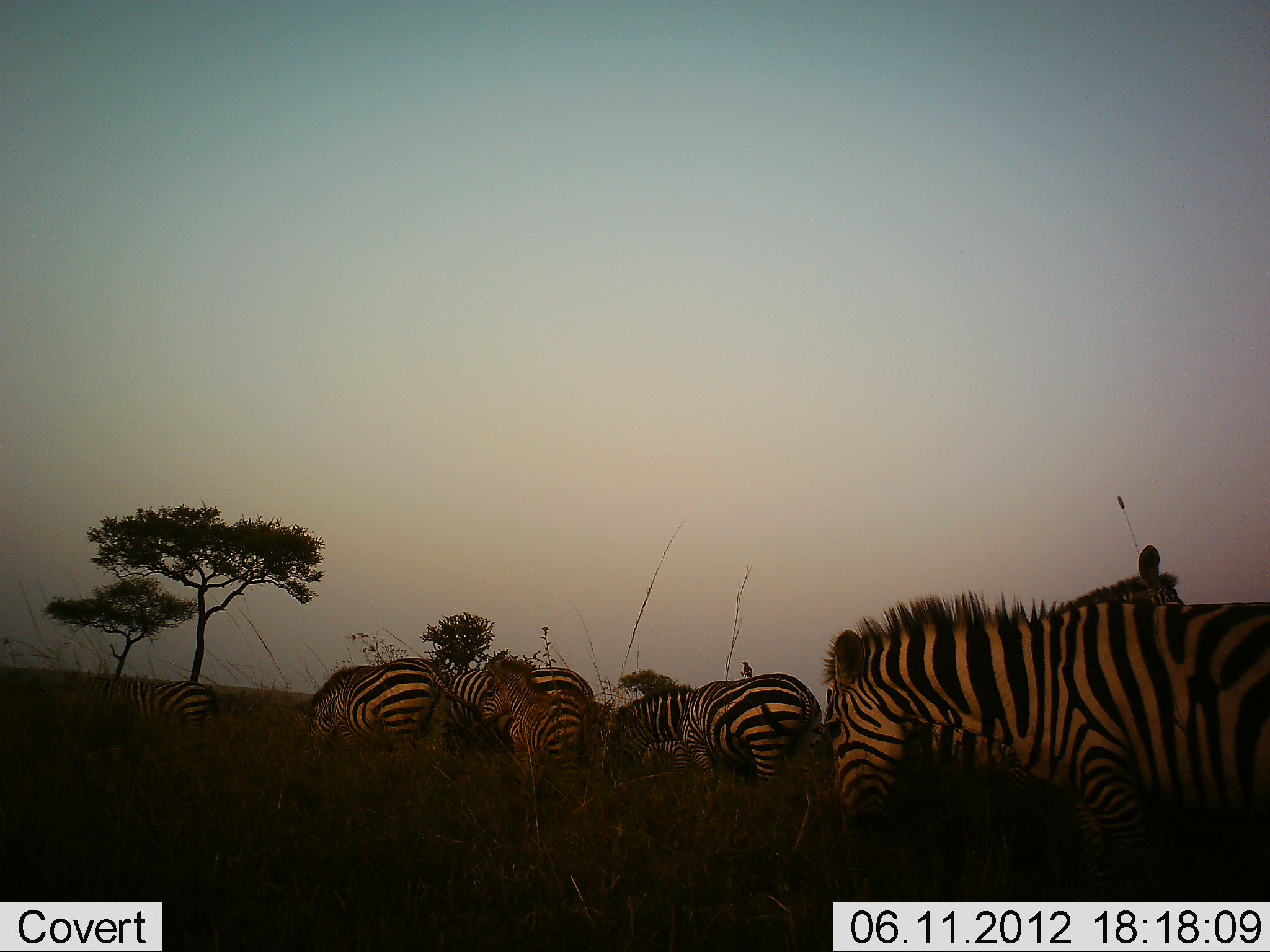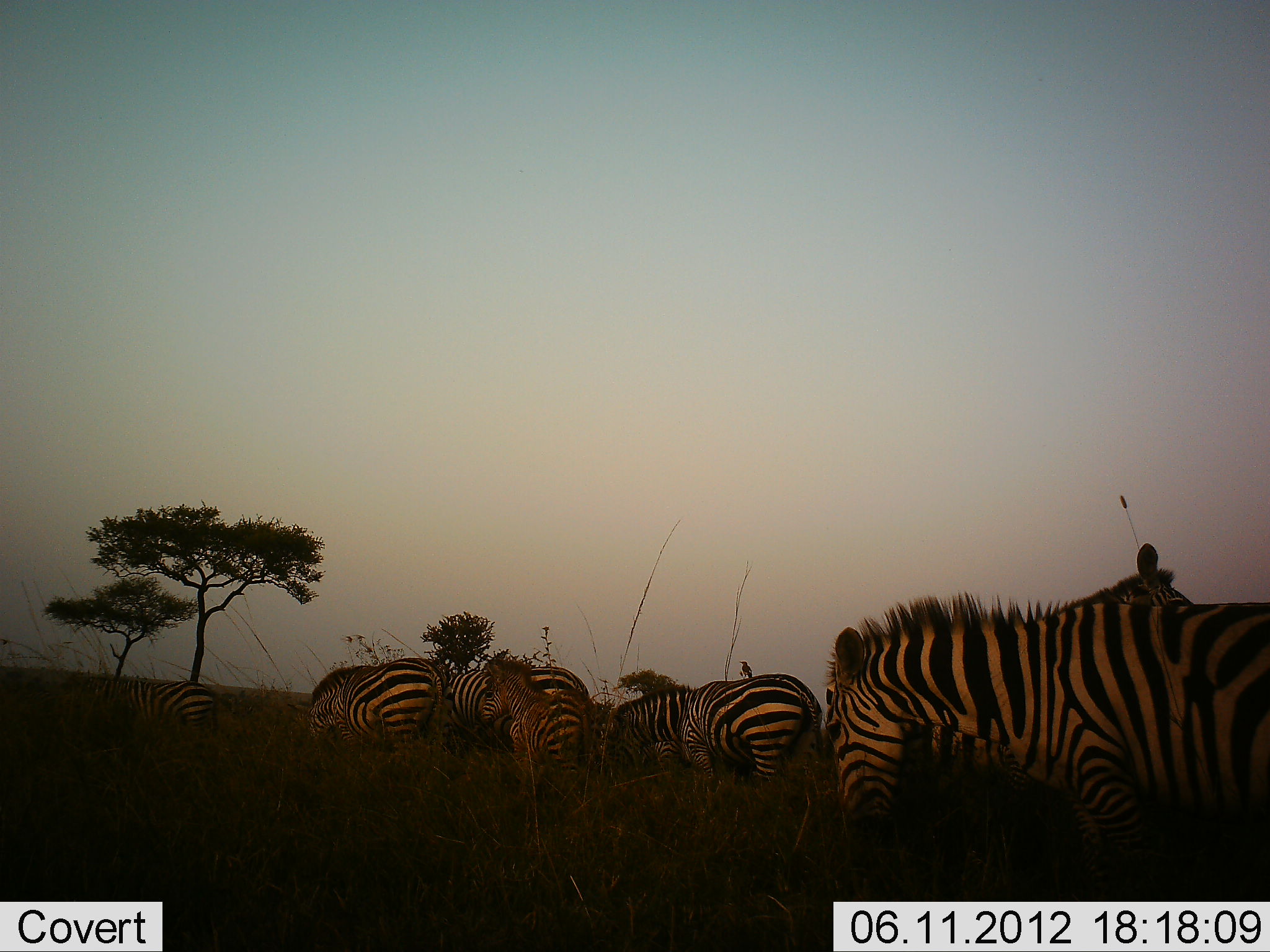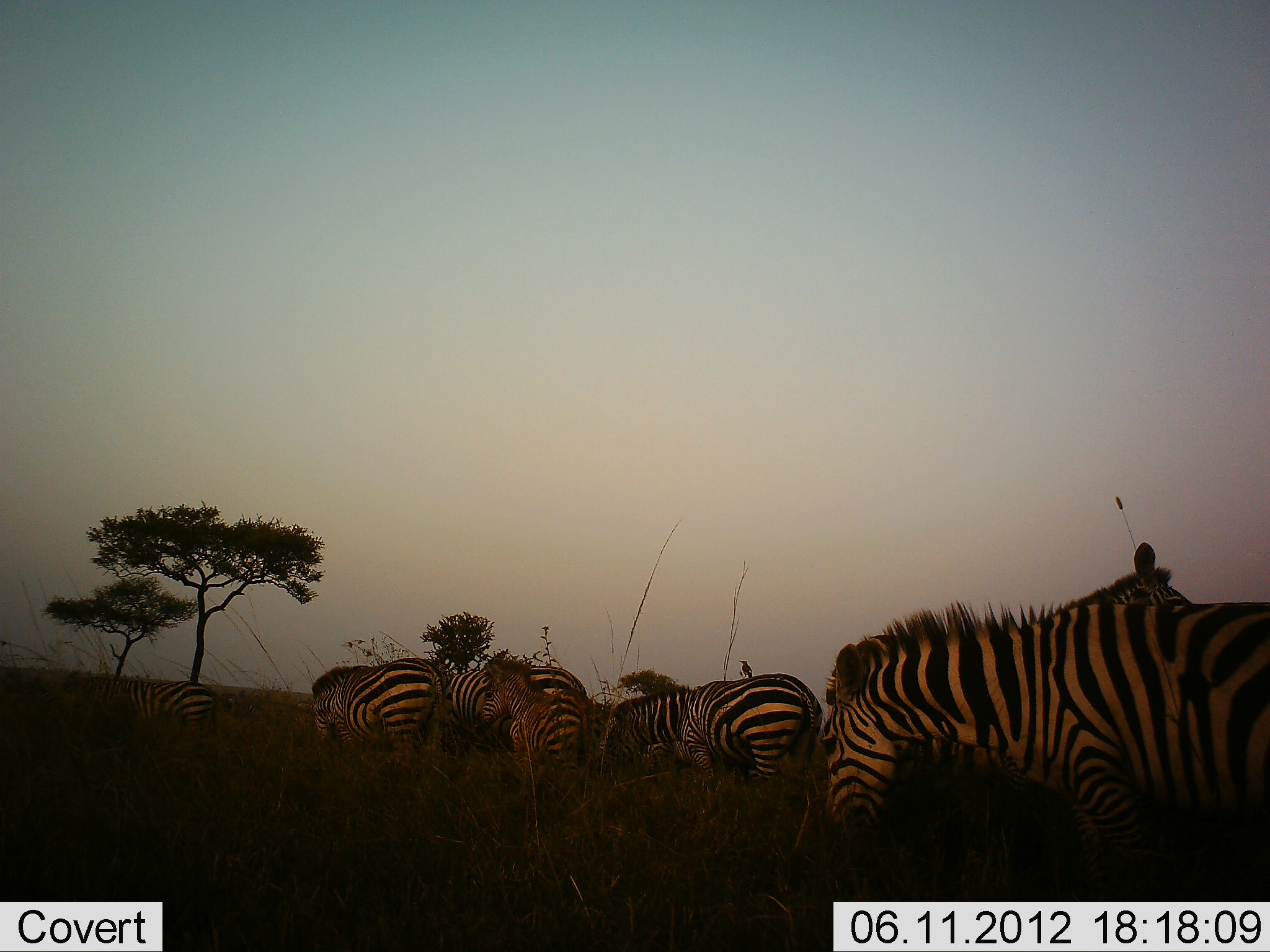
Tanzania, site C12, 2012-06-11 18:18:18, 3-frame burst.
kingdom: Animalia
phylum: Chordata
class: Mammalia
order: Perissodactyla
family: Equidae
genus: Equus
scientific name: Equus quagga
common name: plains zebra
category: zebra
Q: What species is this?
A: Zebra (plains zebra) (Equus quagga).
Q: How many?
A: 7.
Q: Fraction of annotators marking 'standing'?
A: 70%.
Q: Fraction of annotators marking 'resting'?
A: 0%.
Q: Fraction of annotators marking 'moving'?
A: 0%.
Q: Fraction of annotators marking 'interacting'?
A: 0%.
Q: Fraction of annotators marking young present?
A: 10%.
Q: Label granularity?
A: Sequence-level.